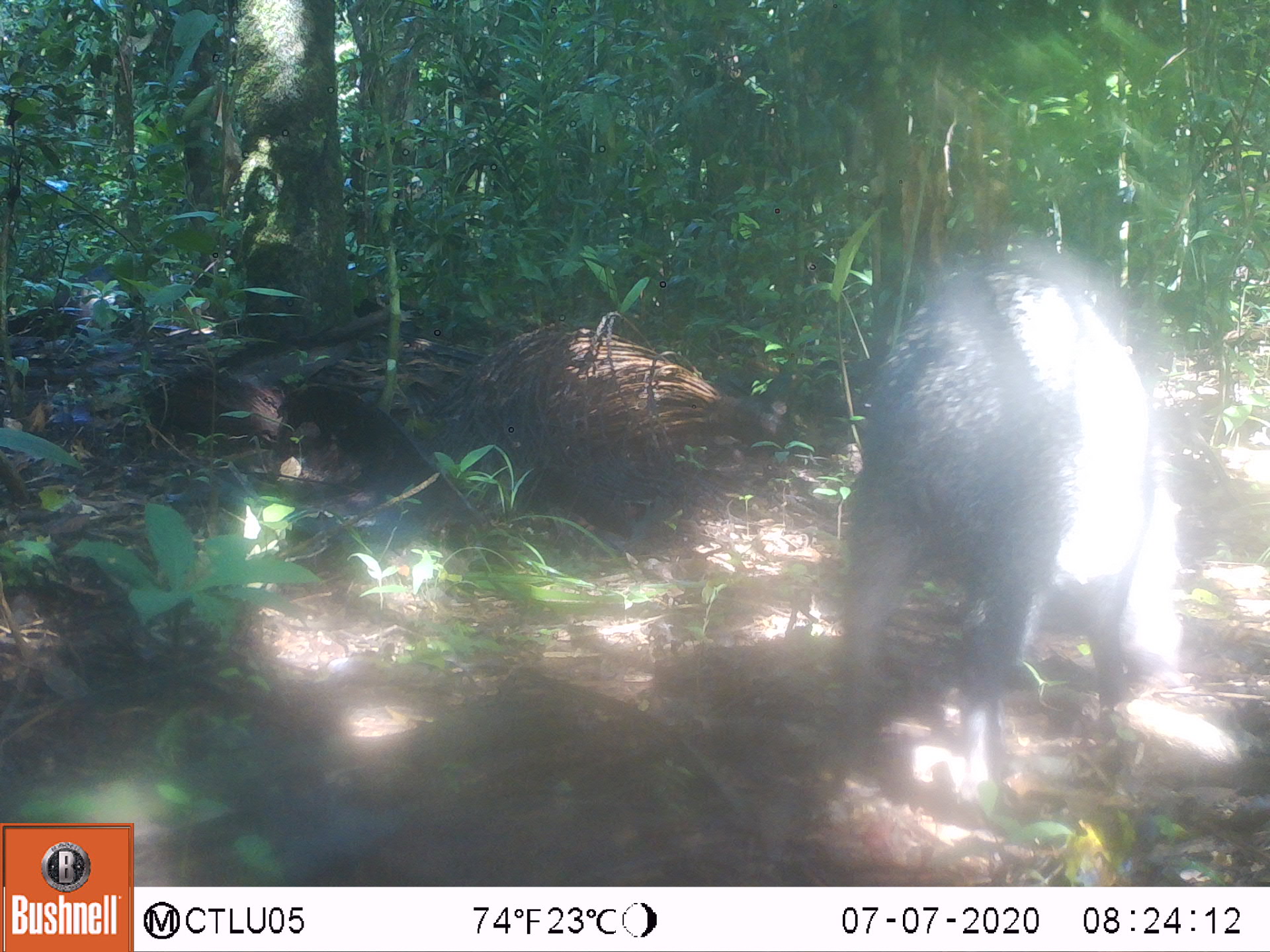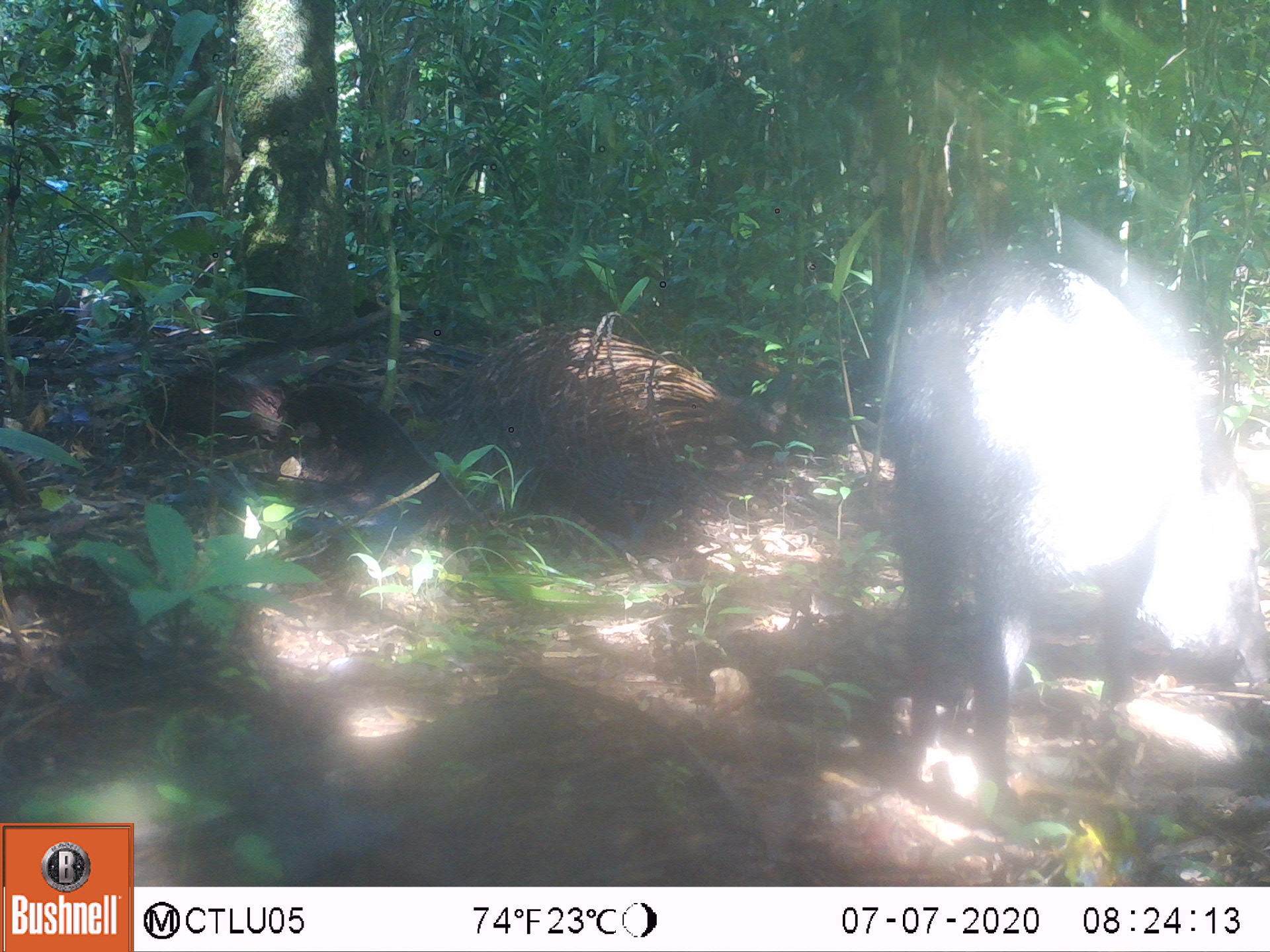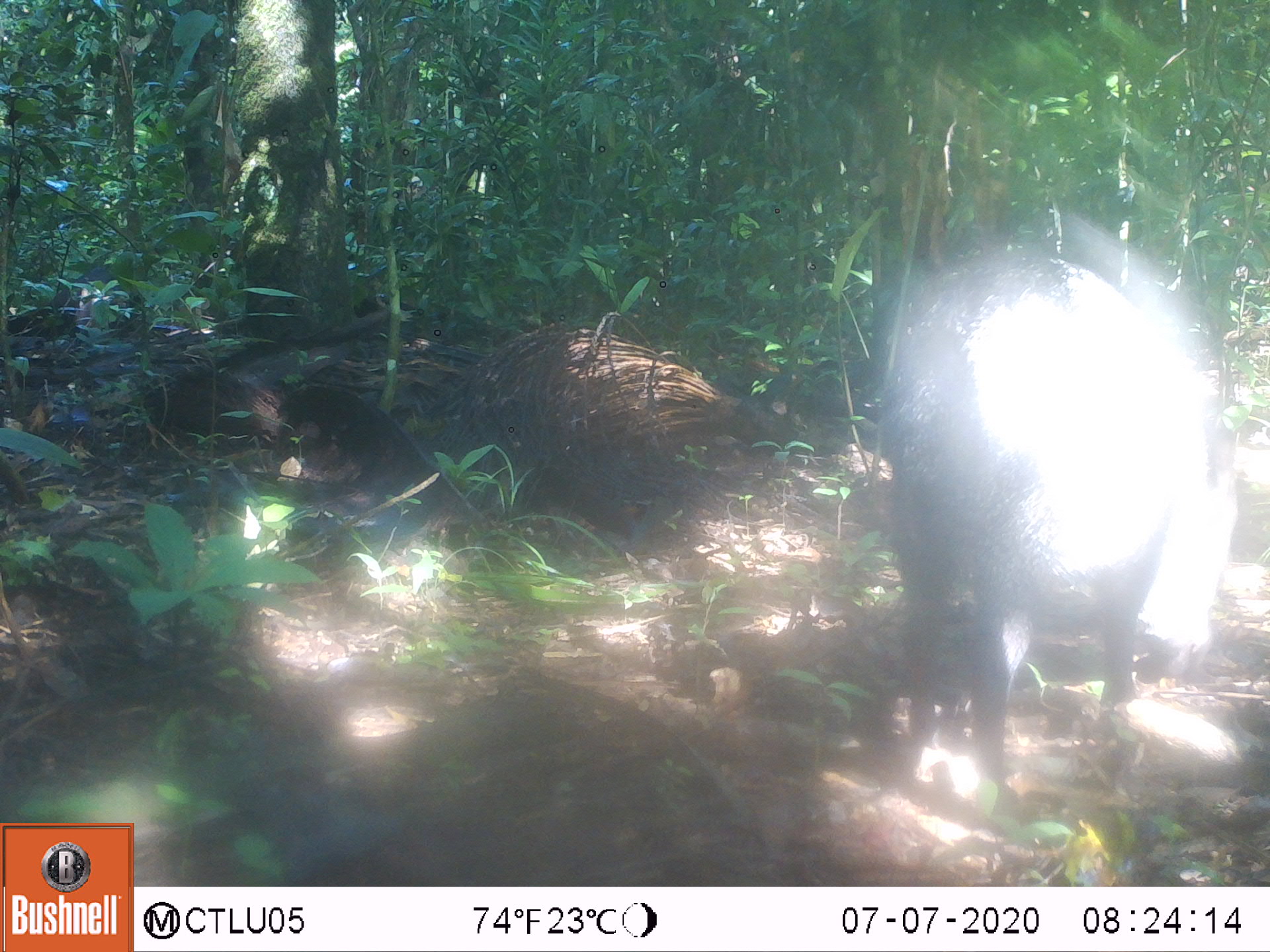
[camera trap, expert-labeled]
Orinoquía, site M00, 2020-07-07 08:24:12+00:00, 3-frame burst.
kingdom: Animalia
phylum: Chordata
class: Mammalia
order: Artiodactyla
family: Tayassuidae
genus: Pecari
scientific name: Pecari tajacu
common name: collared peccary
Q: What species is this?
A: Collared peccary (Pecari tajacu).